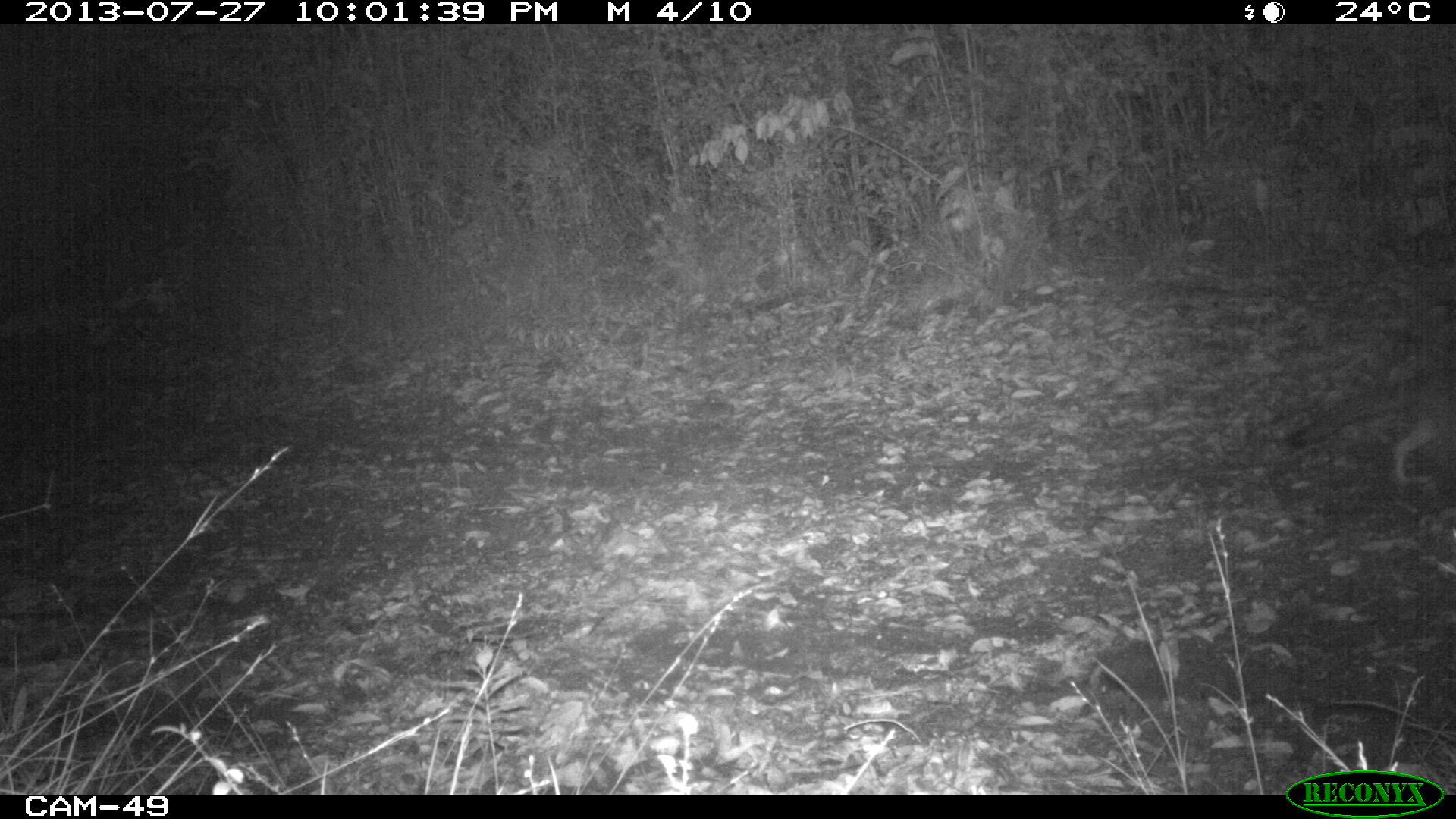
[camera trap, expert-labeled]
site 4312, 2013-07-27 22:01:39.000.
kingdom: Animalia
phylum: Chordata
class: Mammalia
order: Carnivora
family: Canidae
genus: Urocyon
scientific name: Urocyon cinereoargenteus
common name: gray fox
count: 1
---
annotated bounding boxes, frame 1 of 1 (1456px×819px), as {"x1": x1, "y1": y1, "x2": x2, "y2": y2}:
urocyon cinereoargenteus: {"x1": 1289, "y1": 368, "x2": 1455, "y2": 482}